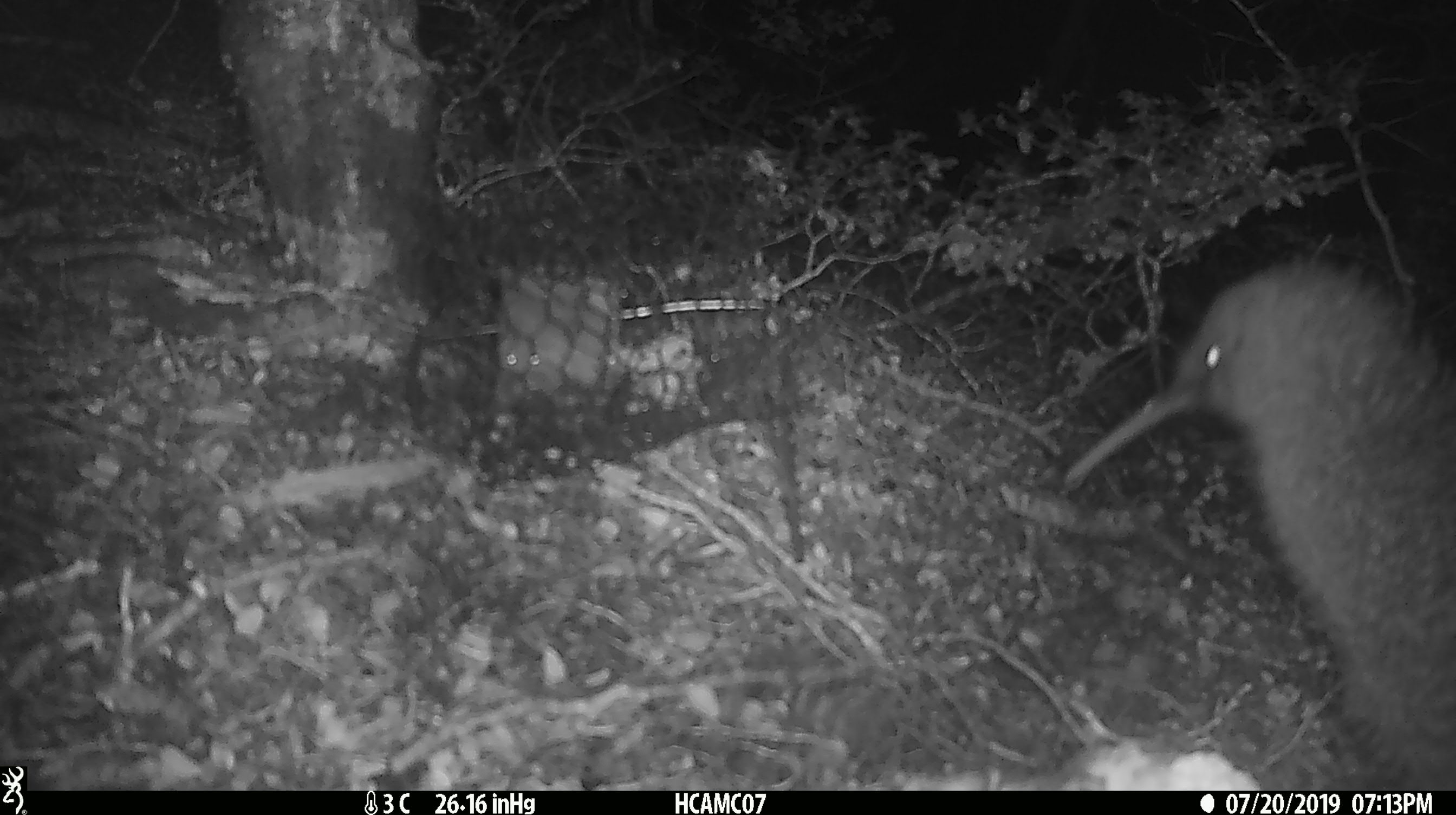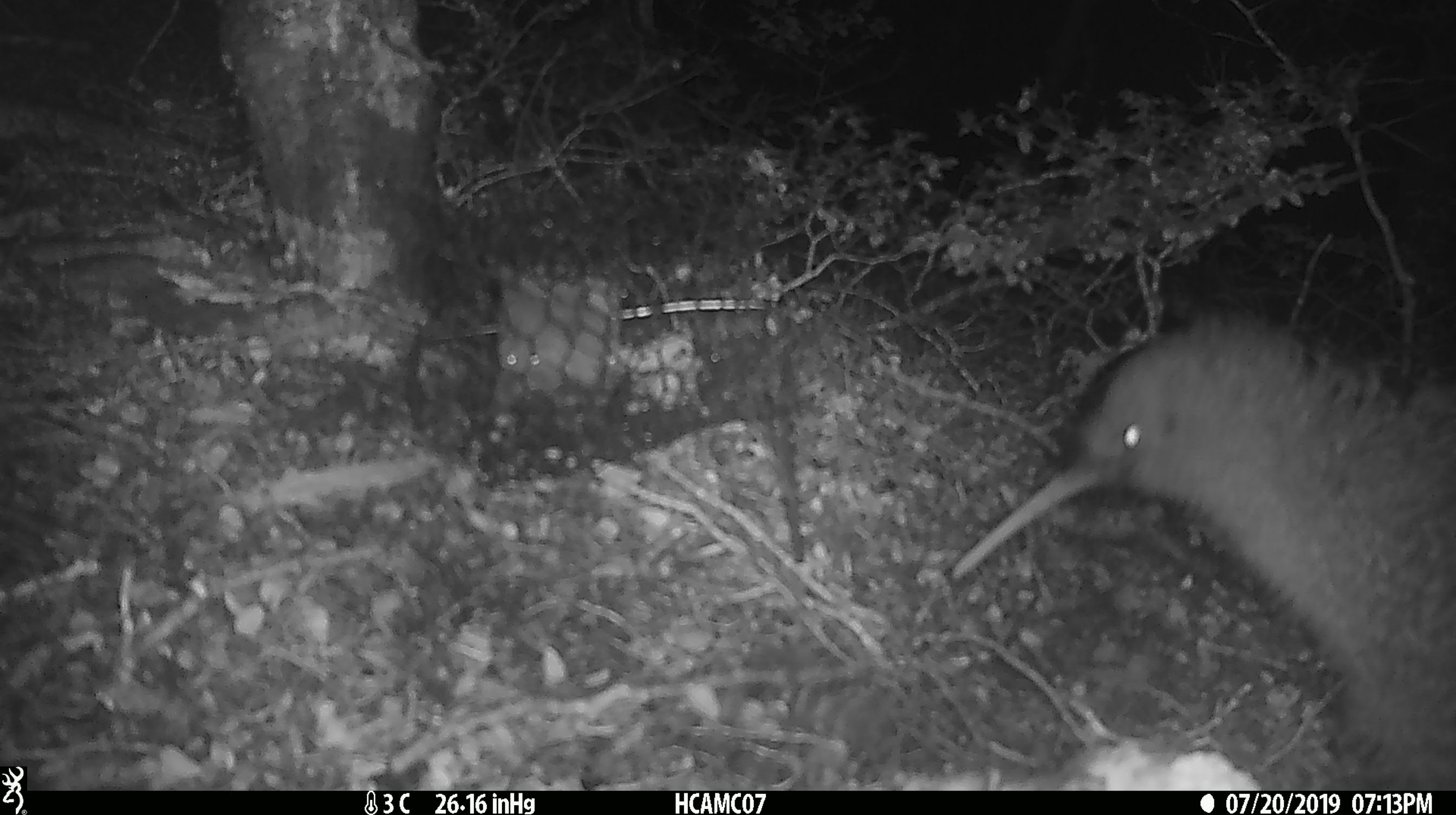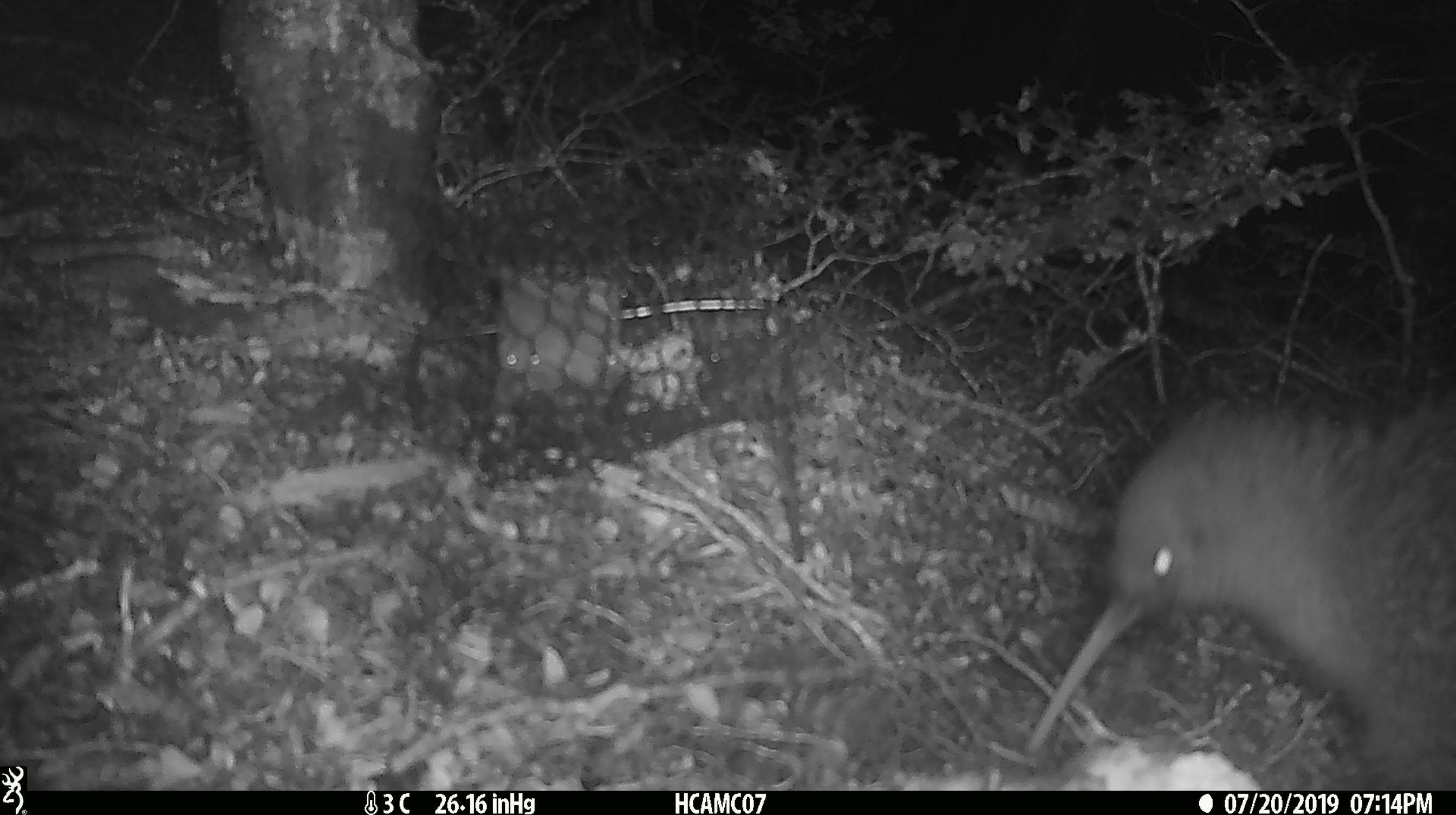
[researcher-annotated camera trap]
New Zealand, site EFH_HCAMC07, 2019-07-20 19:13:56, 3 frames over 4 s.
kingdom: Animalia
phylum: Chordata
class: Aves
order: Apterygiformes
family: Apterygidae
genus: Apteryx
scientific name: Apteryx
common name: kiwi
Kiwi (Apteryx).